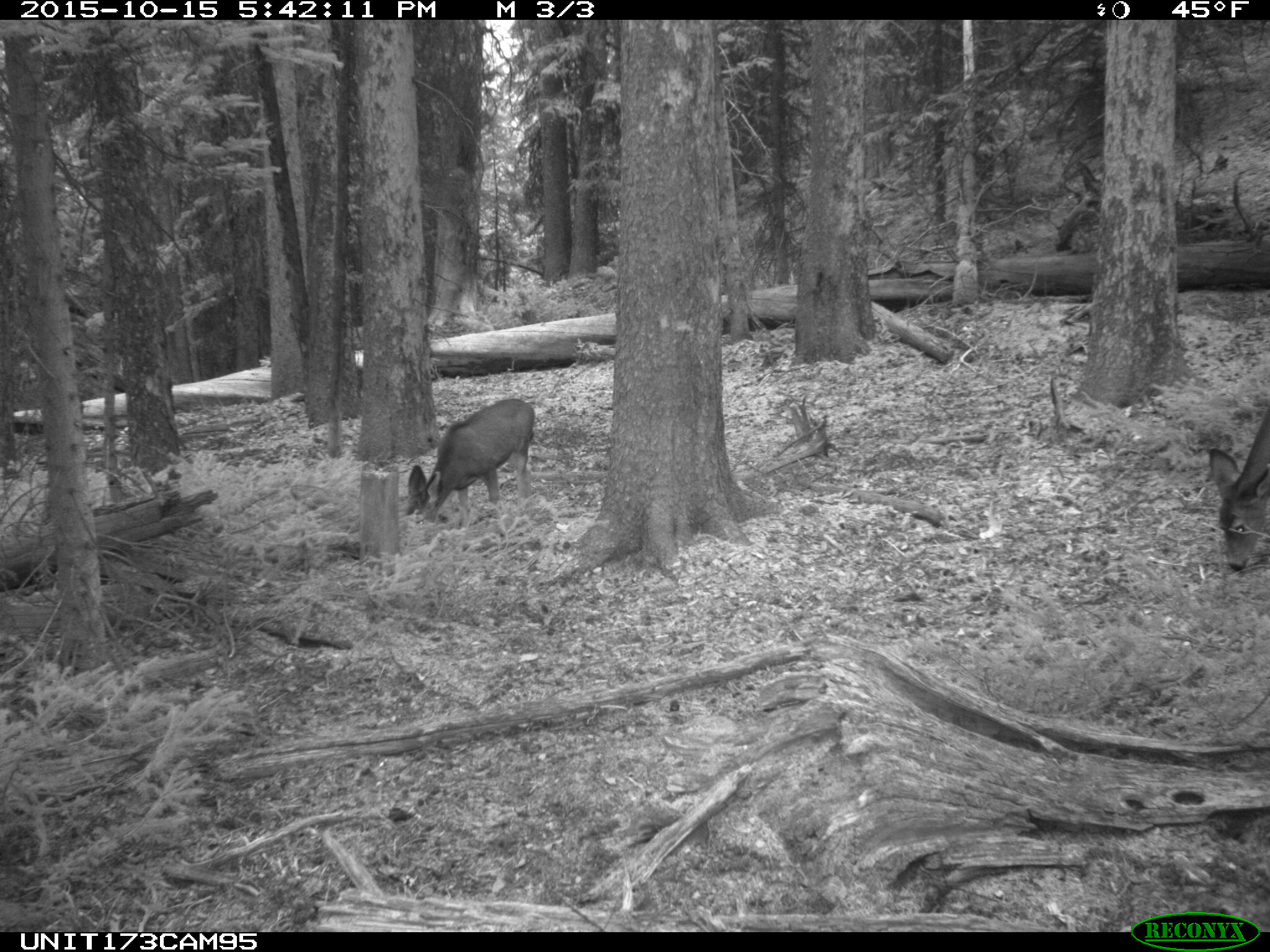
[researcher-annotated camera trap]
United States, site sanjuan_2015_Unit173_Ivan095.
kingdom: Animalia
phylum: Chordata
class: Mammalia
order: Artiodactyla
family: Cervidae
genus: Odocoileus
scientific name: Odocoileus hemionus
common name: mule deer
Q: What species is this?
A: Odocoileus hemionus (mule deer).